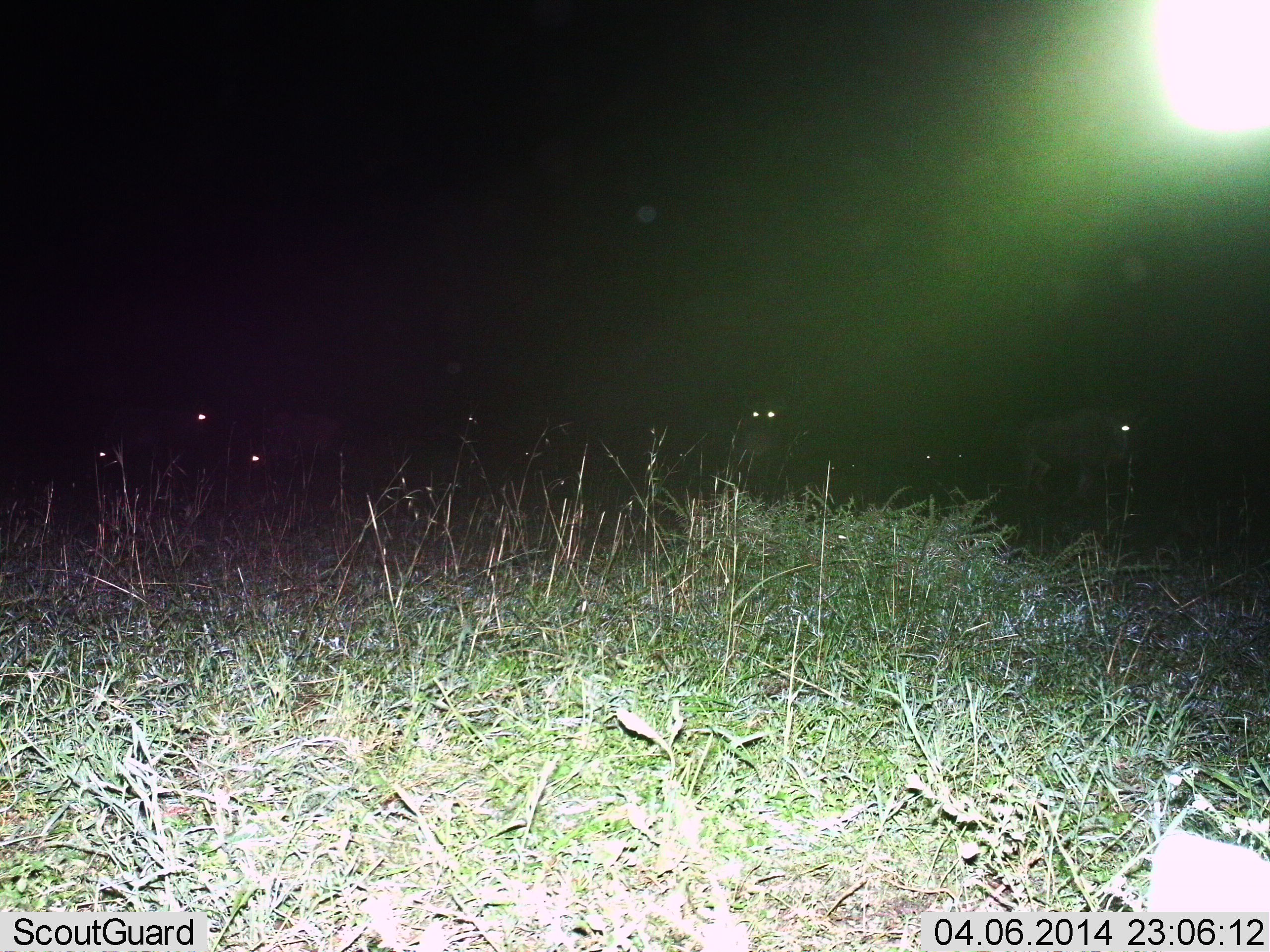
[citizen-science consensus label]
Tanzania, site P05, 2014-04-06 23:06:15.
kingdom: Animalia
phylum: Chordata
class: Mammalia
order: Artiodactyla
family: Bovidae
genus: Connochaetes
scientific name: Connochaetes taurinus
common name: blue wildebeest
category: wildebeest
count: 6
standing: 69%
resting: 12%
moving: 31%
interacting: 0%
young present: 0%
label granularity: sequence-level